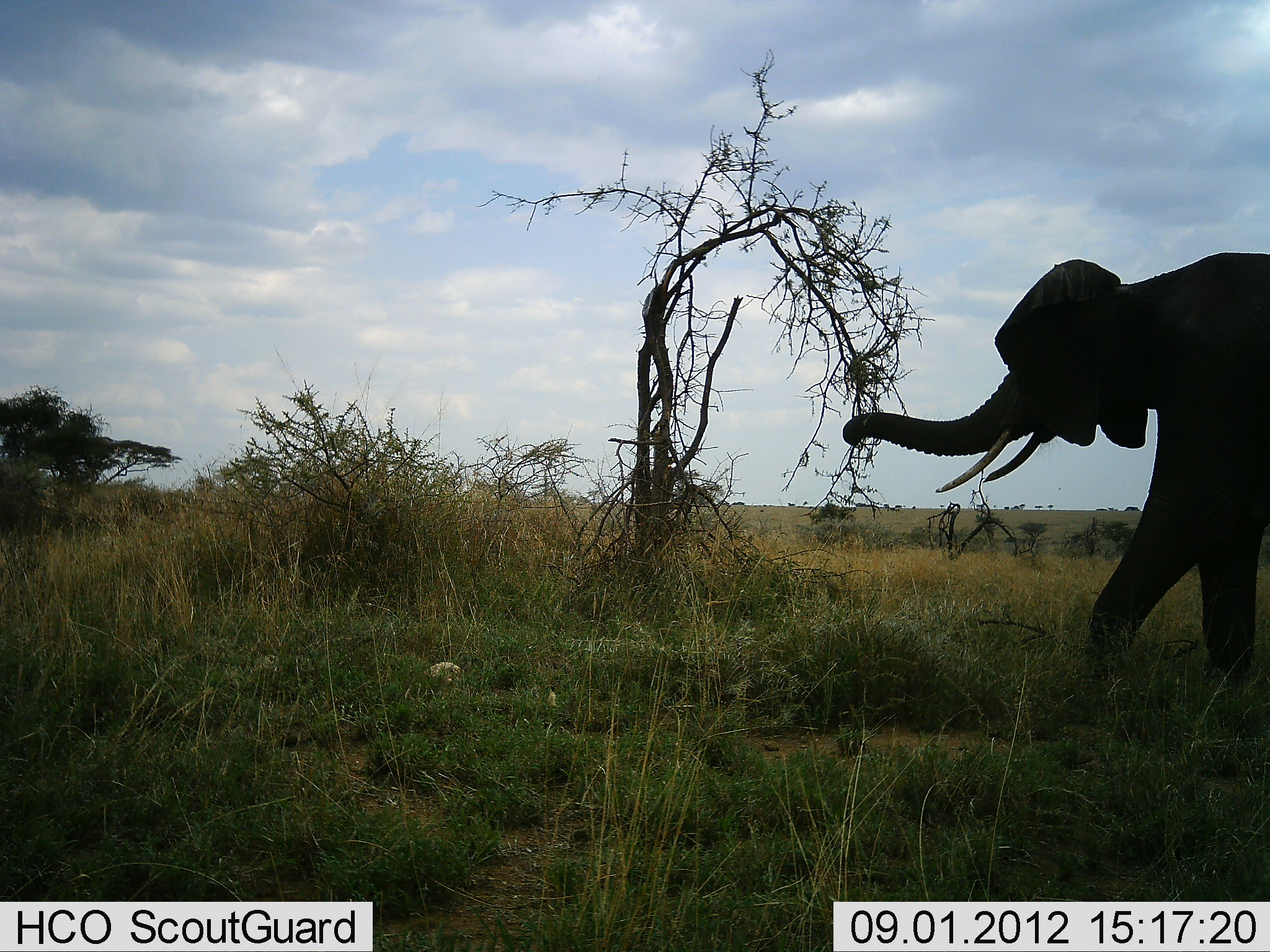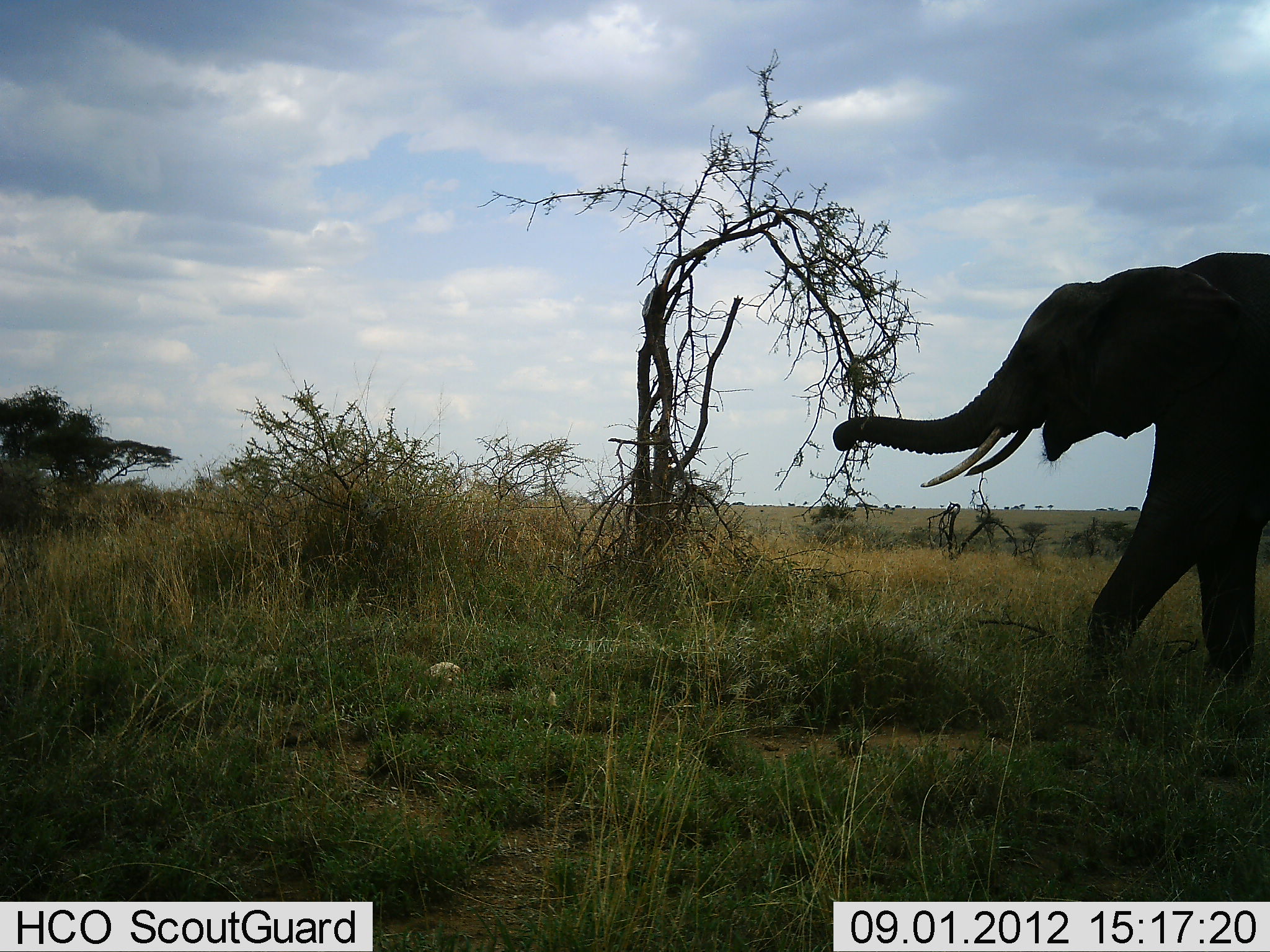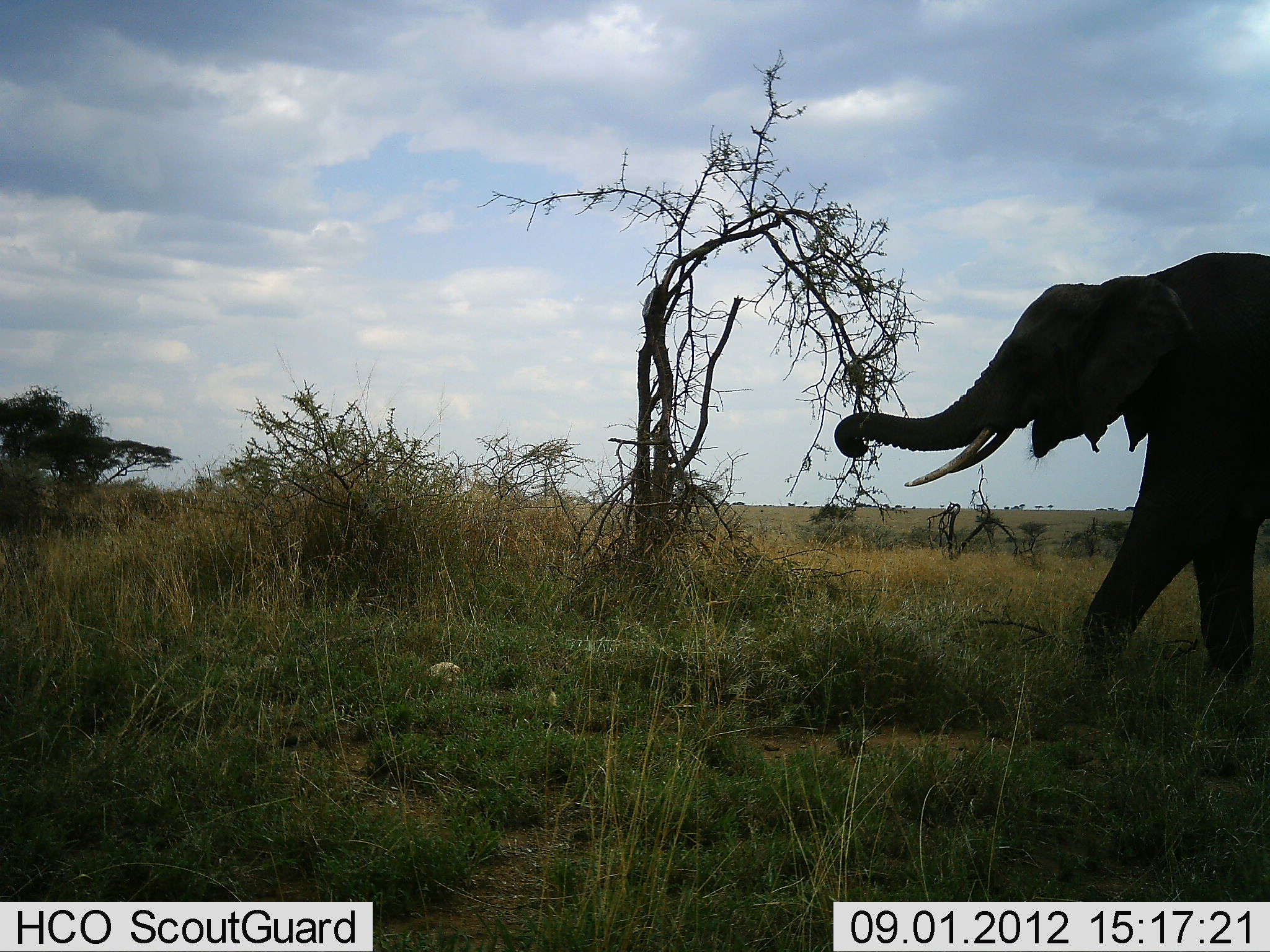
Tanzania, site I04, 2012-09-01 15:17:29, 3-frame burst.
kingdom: Animalia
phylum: Chordata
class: Mammalia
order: Proboscidea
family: Elephantidae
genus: Loxodonta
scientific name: Loxodonta africana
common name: african bush elephant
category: elephant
Elephant (african bush elephant) (Loxodonta africana), count 1. Behavior (volunteer vote fractions): standing 20%, resting 0%, moving 0%, interacting 20%. Young present (vote fraction): 0%. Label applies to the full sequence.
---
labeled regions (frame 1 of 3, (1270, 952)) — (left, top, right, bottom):
animal: (842, 251, 1270, 707)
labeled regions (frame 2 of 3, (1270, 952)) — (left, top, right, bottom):
animal: (833, 252, 1270, 710)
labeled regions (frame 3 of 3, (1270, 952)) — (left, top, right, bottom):
animal: (832, 252, 1270, 693)